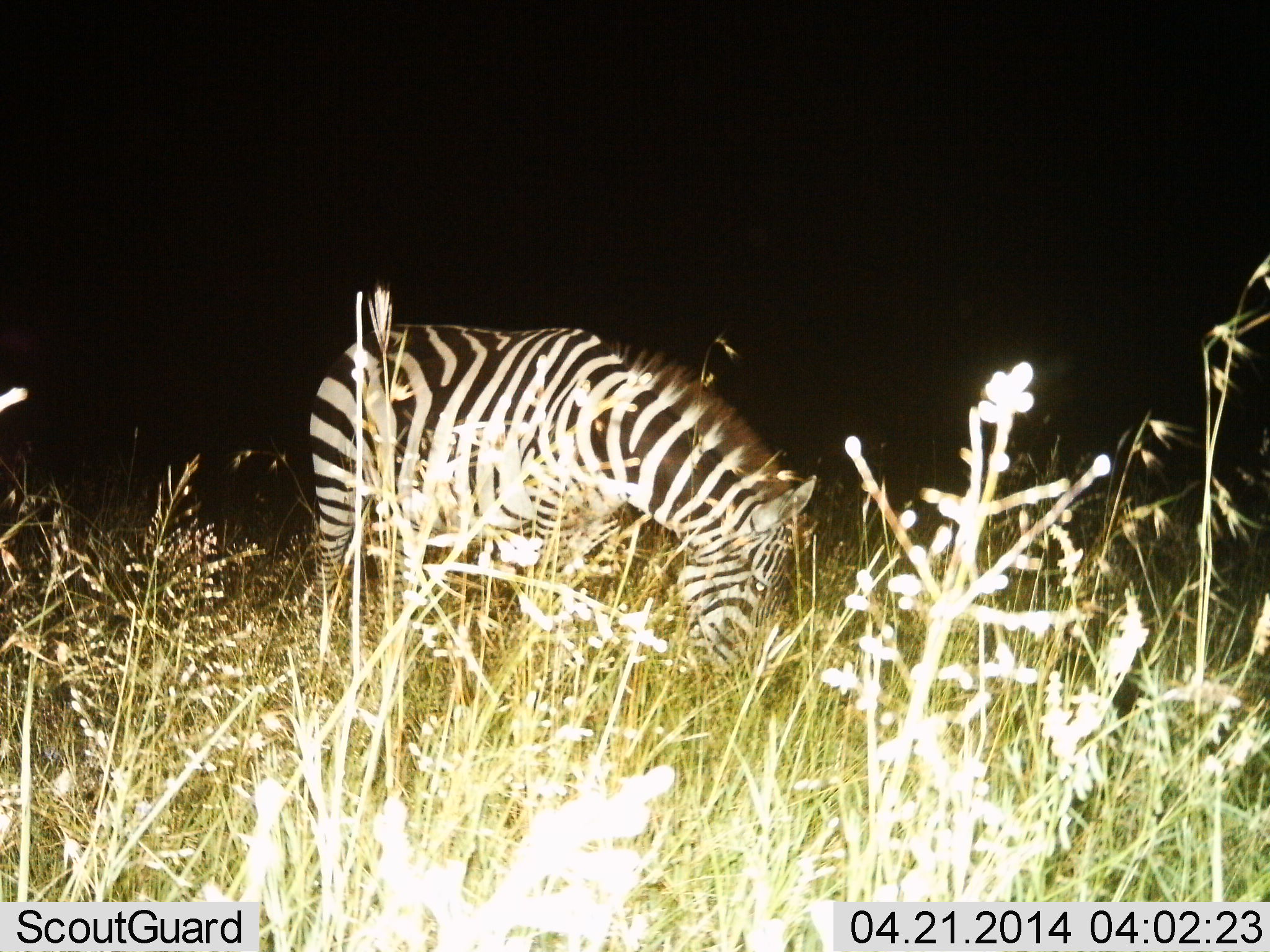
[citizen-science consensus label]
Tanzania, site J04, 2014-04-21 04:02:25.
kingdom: Animalia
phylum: Chordata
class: Mammalia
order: Perissodactyla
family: Equidae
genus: Equus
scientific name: Equus quagga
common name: plains zebra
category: zebra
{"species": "zebra (plains zebra) (Equus quagga)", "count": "1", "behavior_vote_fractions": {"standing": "20%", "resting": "0%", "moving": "0%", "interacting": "0%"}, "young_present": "0%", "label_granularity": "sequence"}